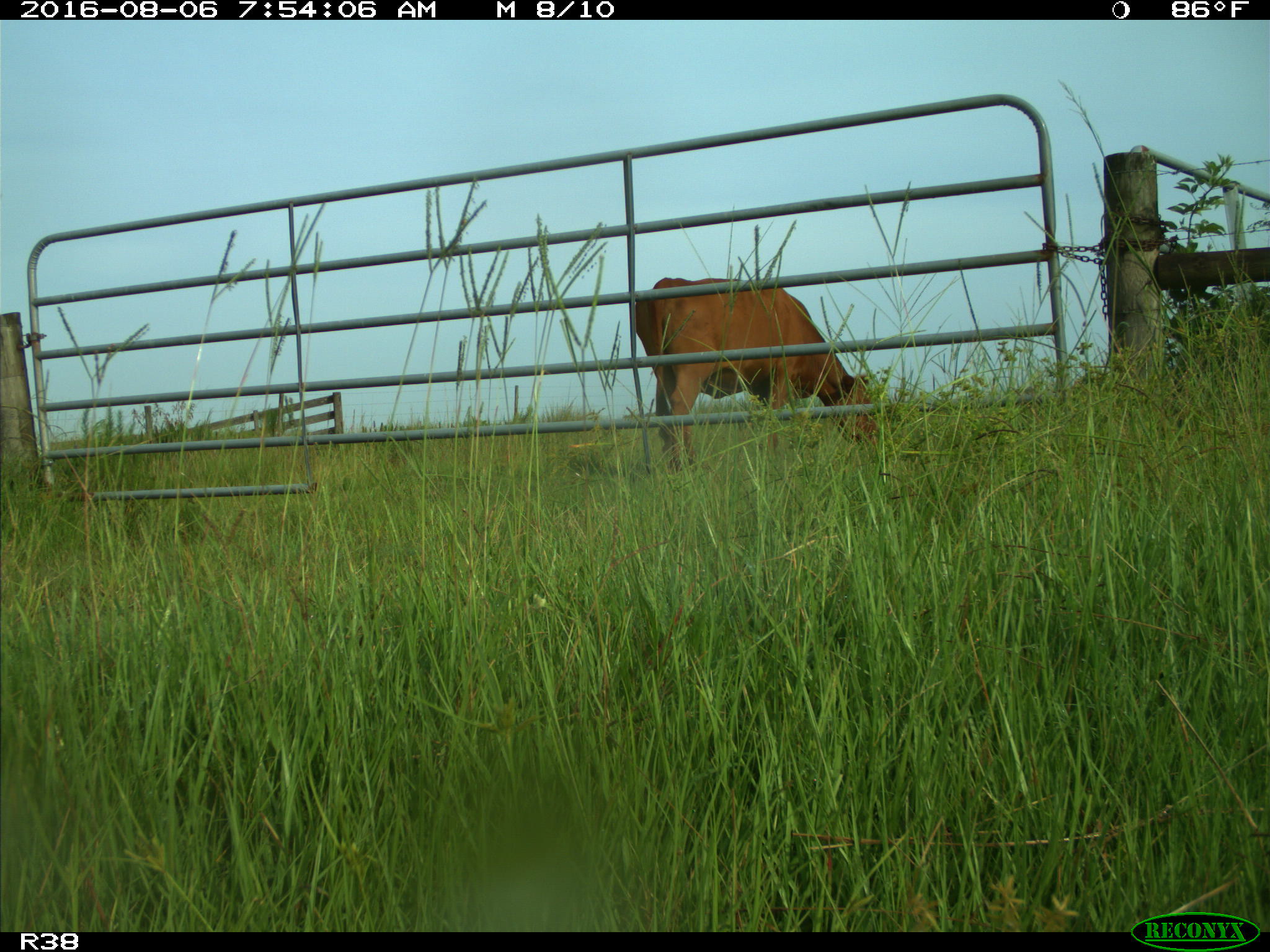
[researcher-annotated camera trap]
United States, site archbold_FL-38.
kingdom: Animalia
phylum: Chordata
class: Mammalia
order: Artiodactyla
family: Bovidae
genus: Bos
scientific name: Bos taurus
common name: domestic cow